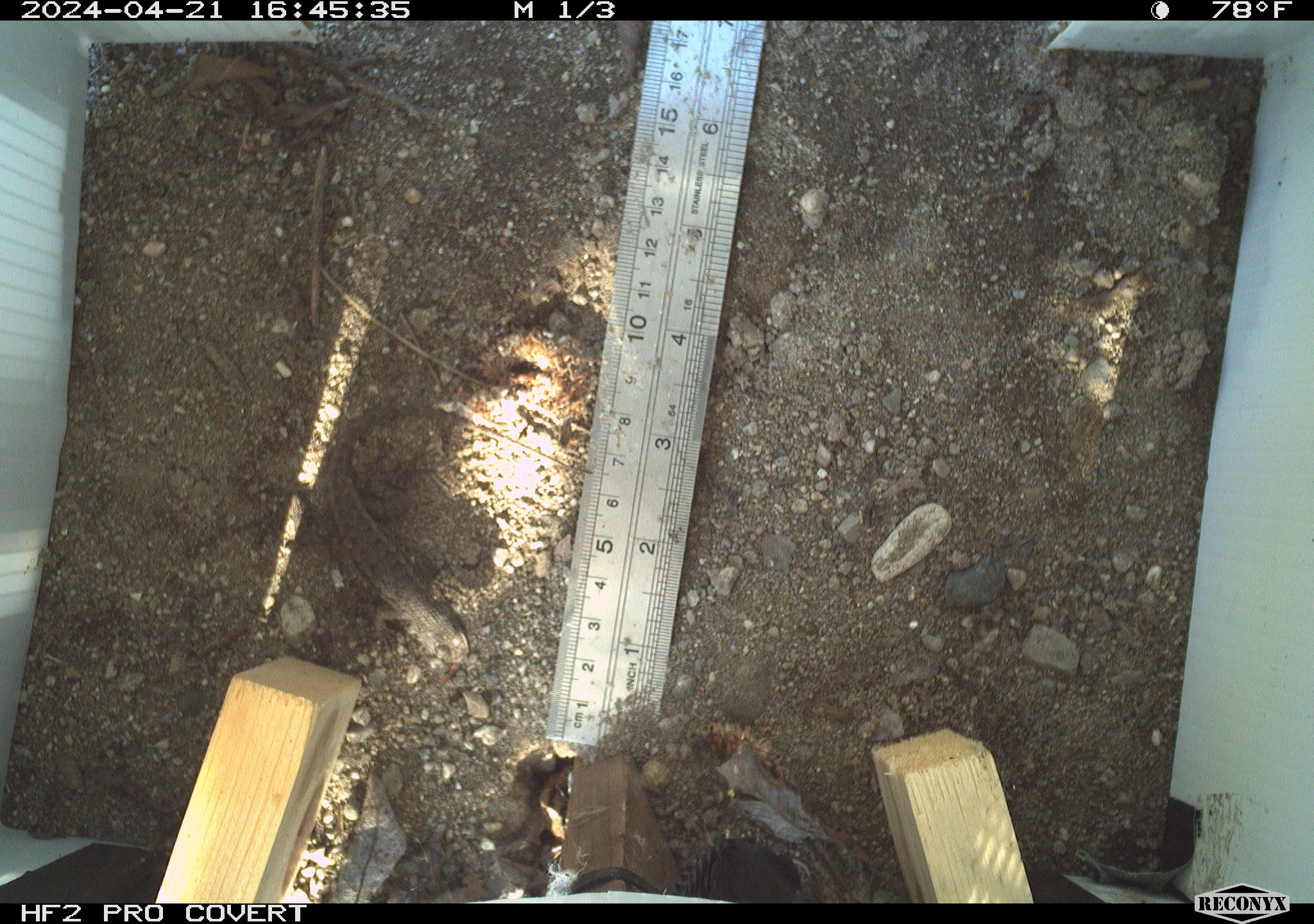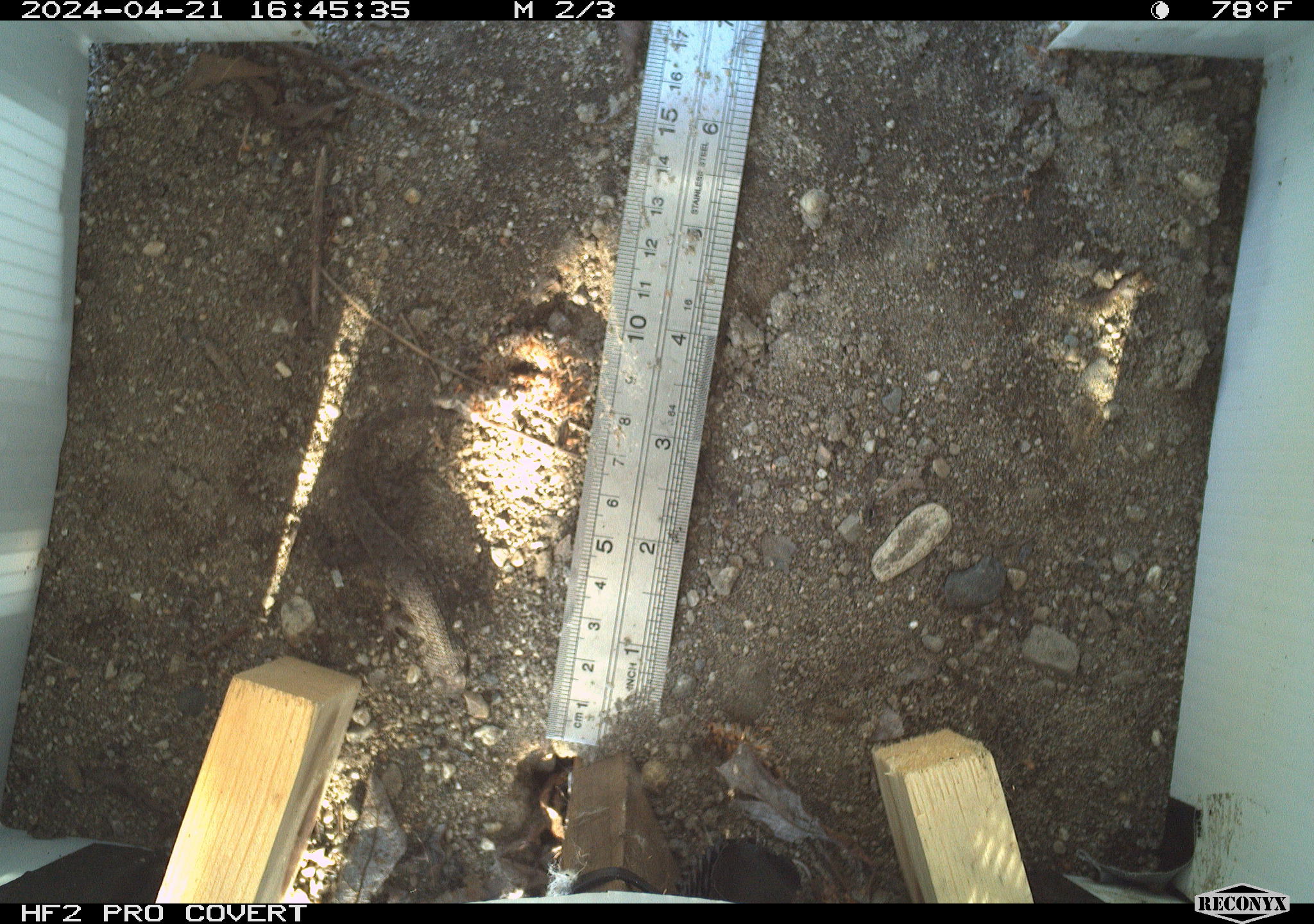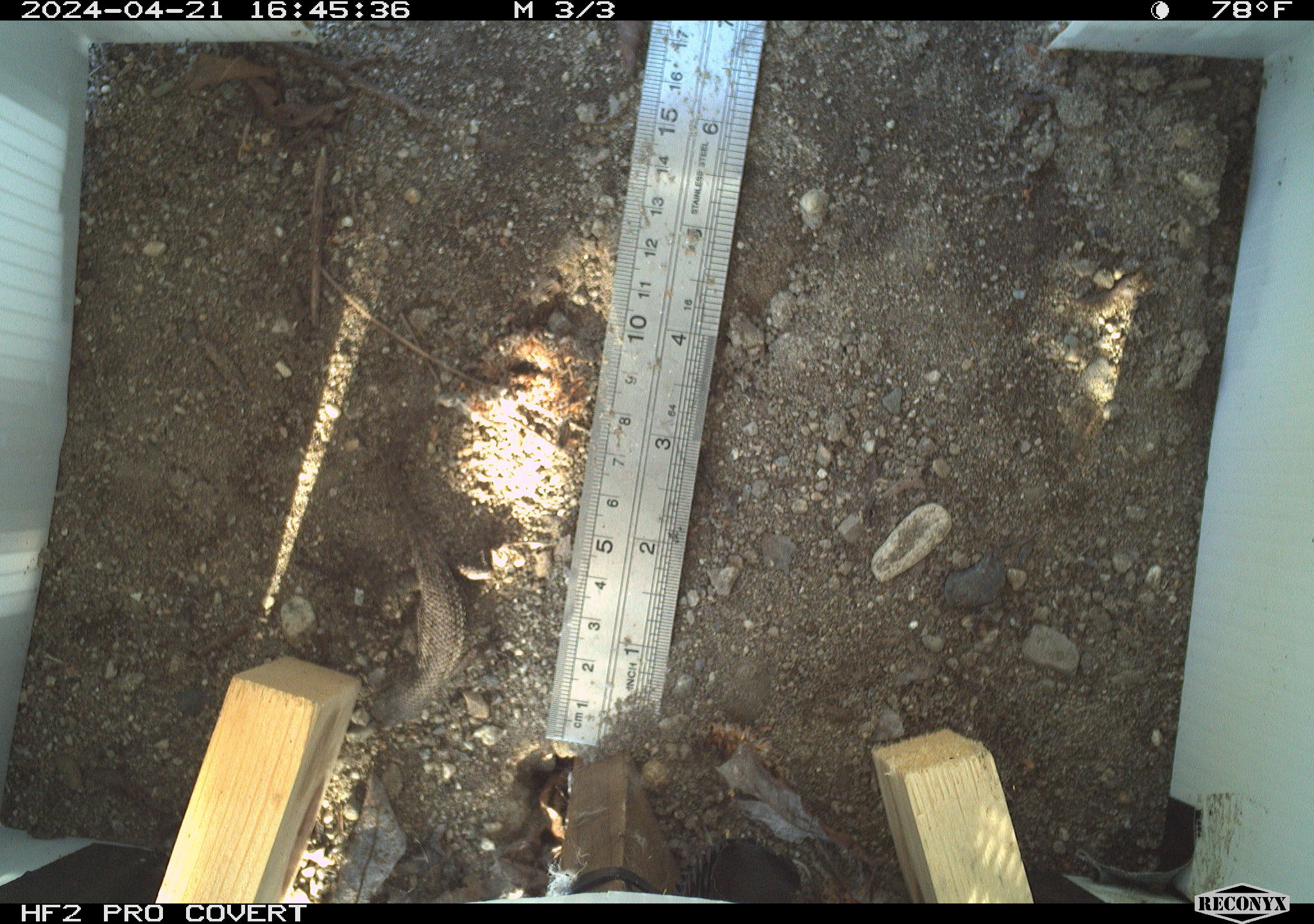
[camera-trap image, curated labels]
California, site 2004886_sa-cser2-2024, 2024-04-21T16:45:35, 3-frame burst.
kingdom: Animalia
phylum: Chordata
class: Reptilia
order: Squamata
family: Phrynosomatidae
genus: Sceloporus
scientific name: Sceloporus occidentalis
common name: western fence lizard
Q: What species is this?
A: Western fence lizard (Sceloporus occidentalis).